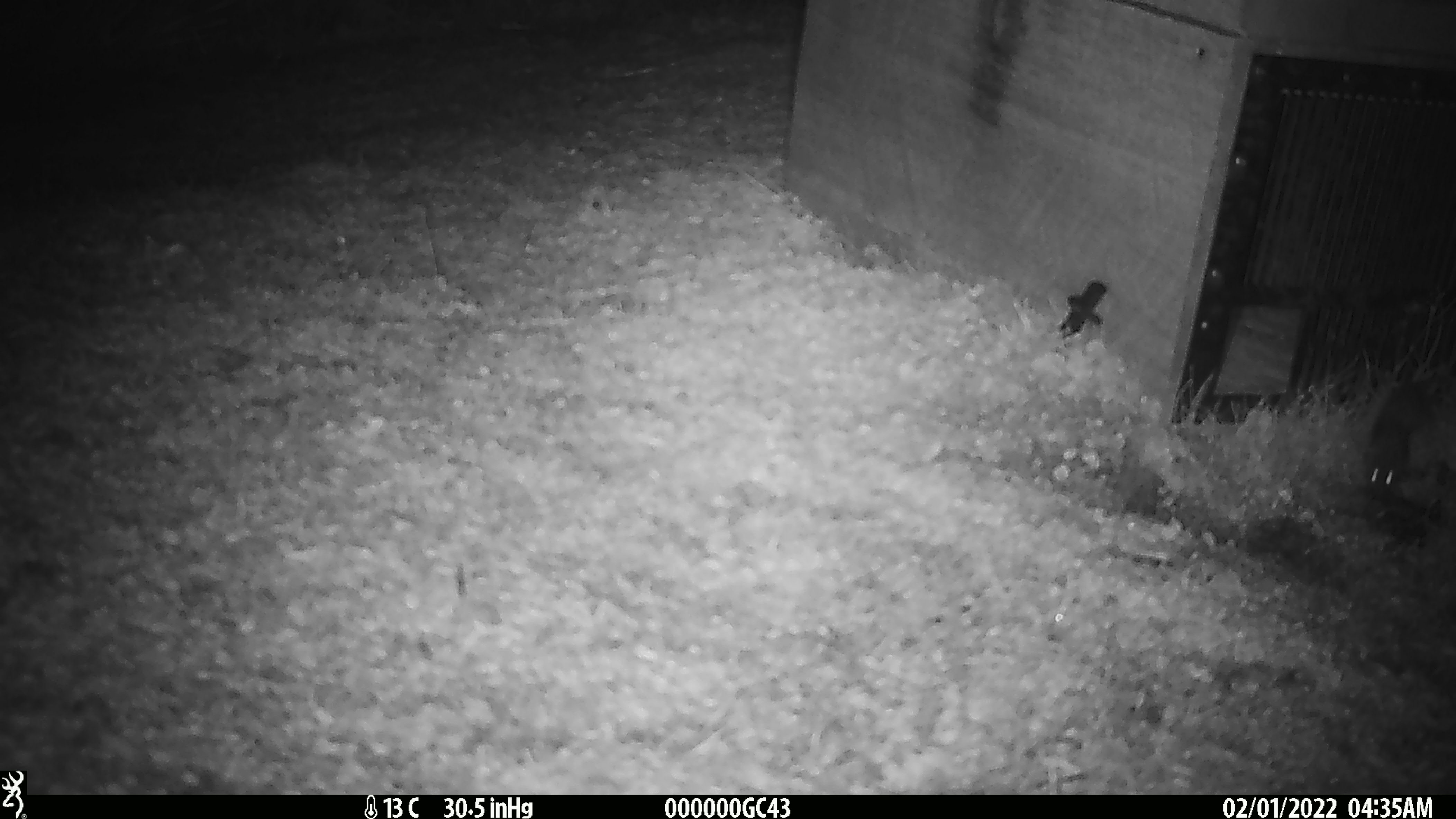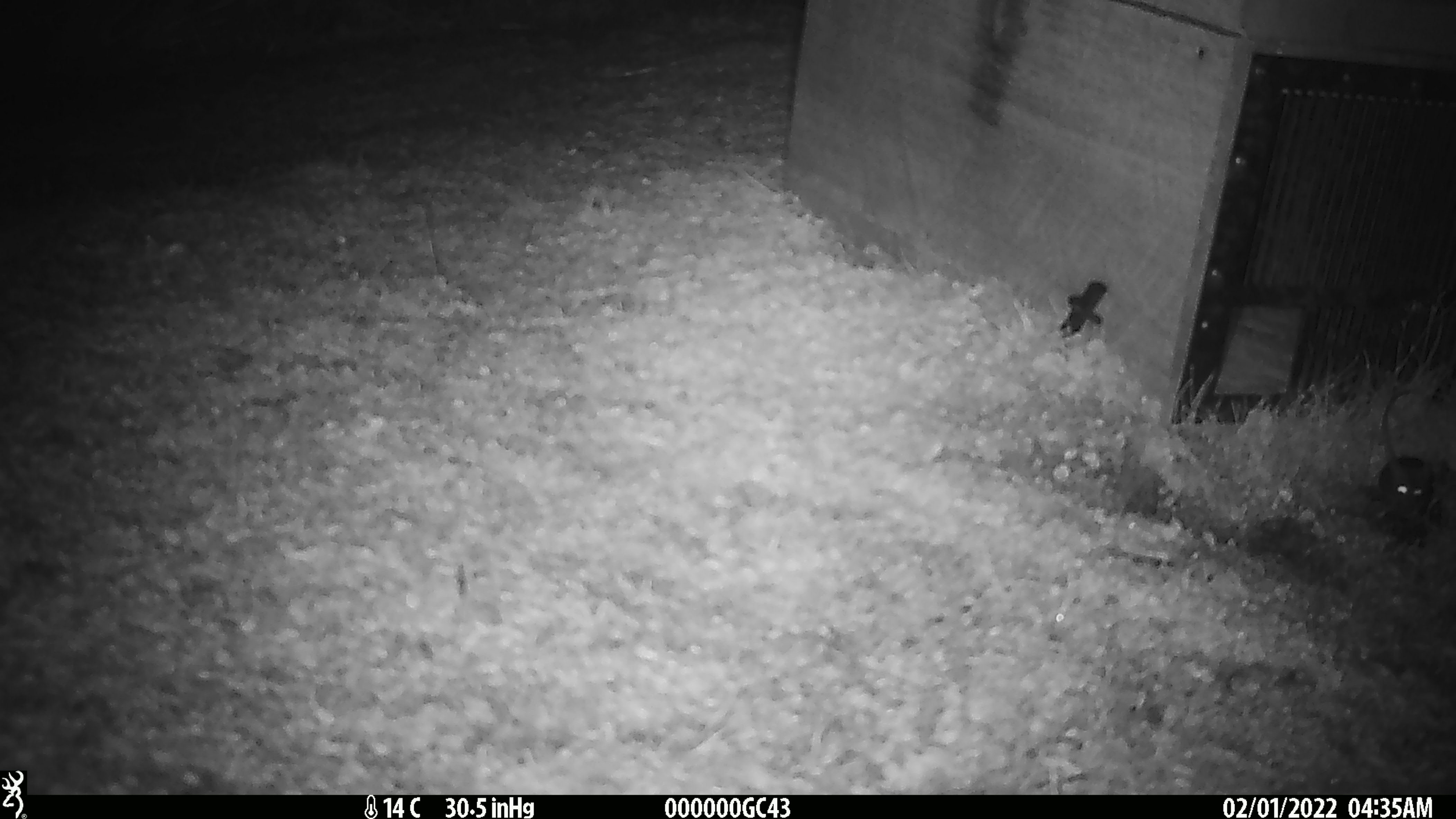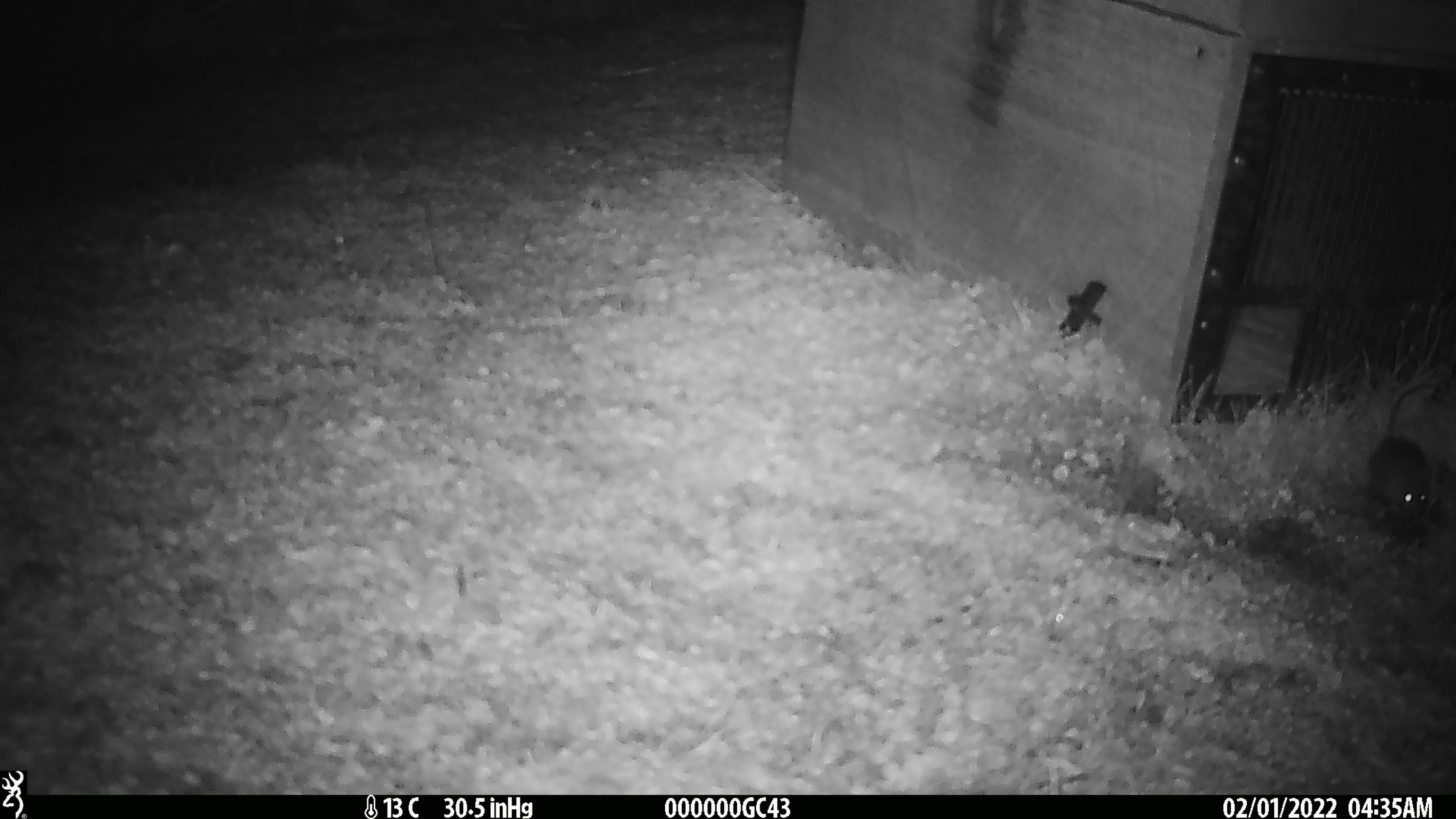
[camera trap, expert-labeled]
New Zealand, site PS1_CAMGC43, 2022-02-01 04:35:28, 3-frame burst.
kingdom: Animalia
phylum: Chordata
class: Mammalia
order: Rodentia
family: Muridae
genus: Mus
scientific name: Mus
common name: mouse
Mouse (Mus).